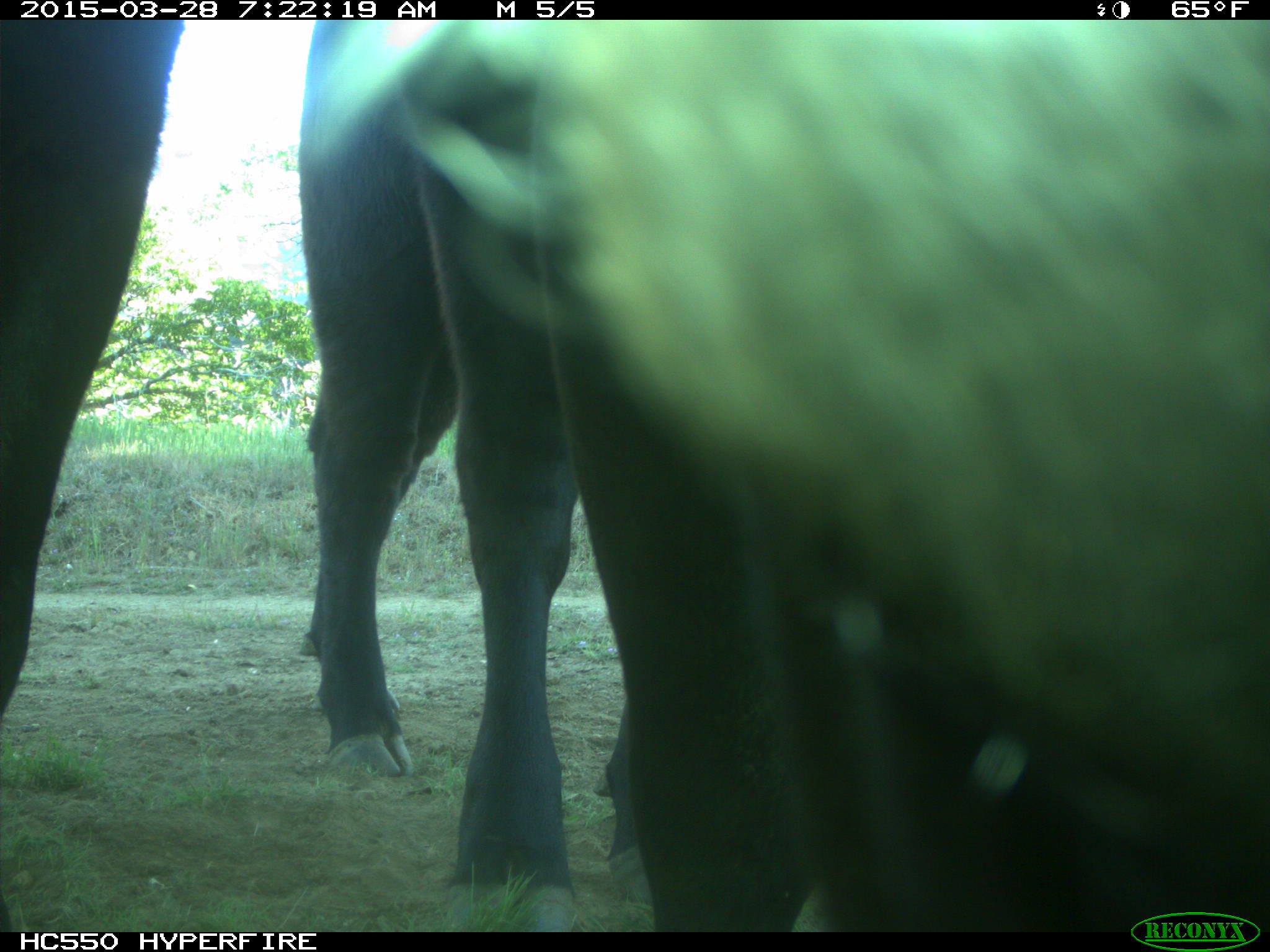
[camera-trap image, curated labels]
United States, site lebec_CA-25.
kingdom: Animalia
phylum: Chordata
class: Mammalia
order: Artiodactyla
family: Bovidae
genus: Bos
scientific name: Bos taurus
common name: domestic cow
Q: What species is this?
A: Bos taurus (domestic cow).